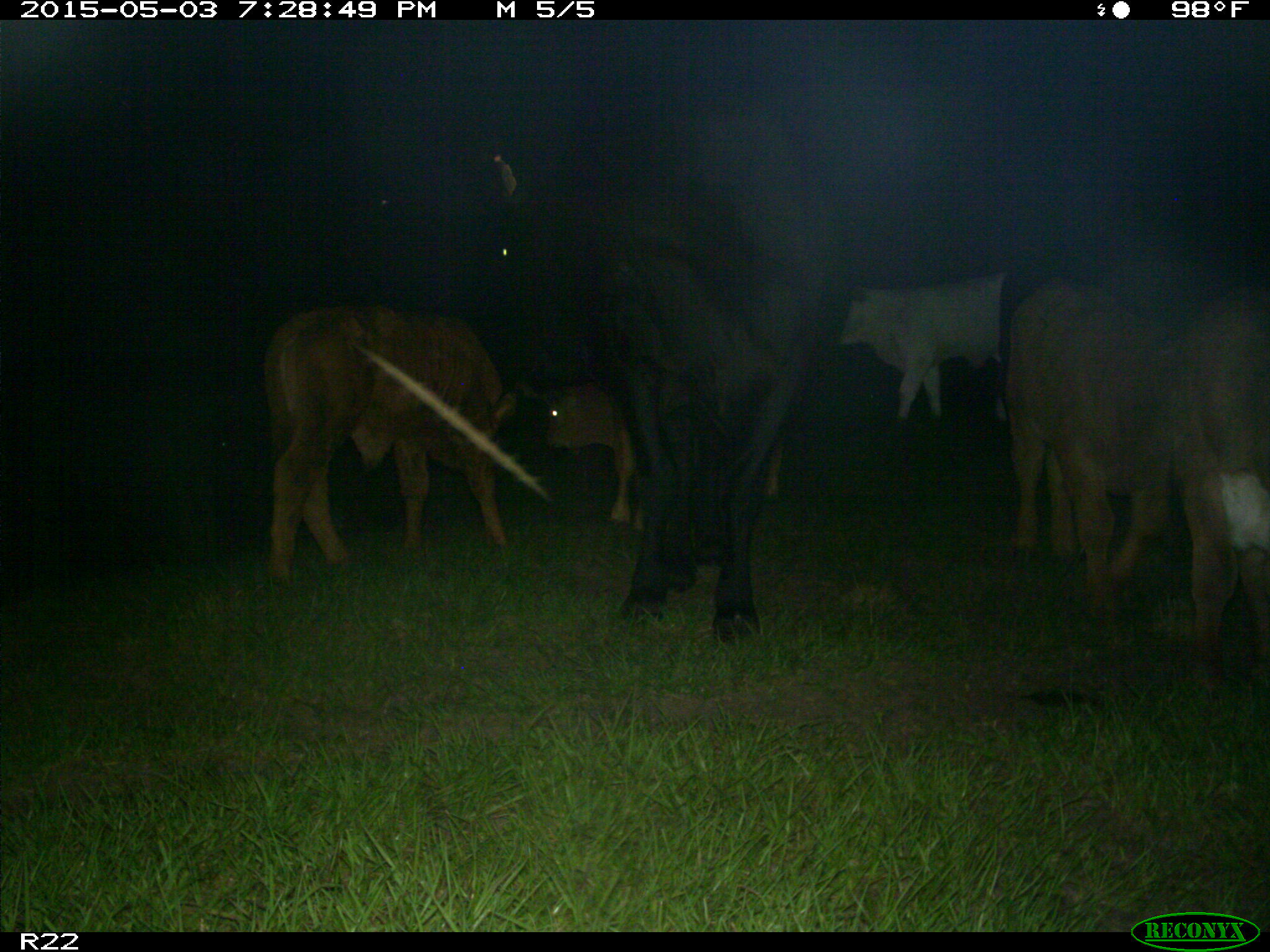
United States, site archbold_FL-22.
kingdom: Animalia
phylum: Chordata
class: Mammalia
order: Artiodactyla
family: Bovidae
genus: Bos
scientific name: Bos taurus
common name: domestic cow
Bos taurus (domestic cow).